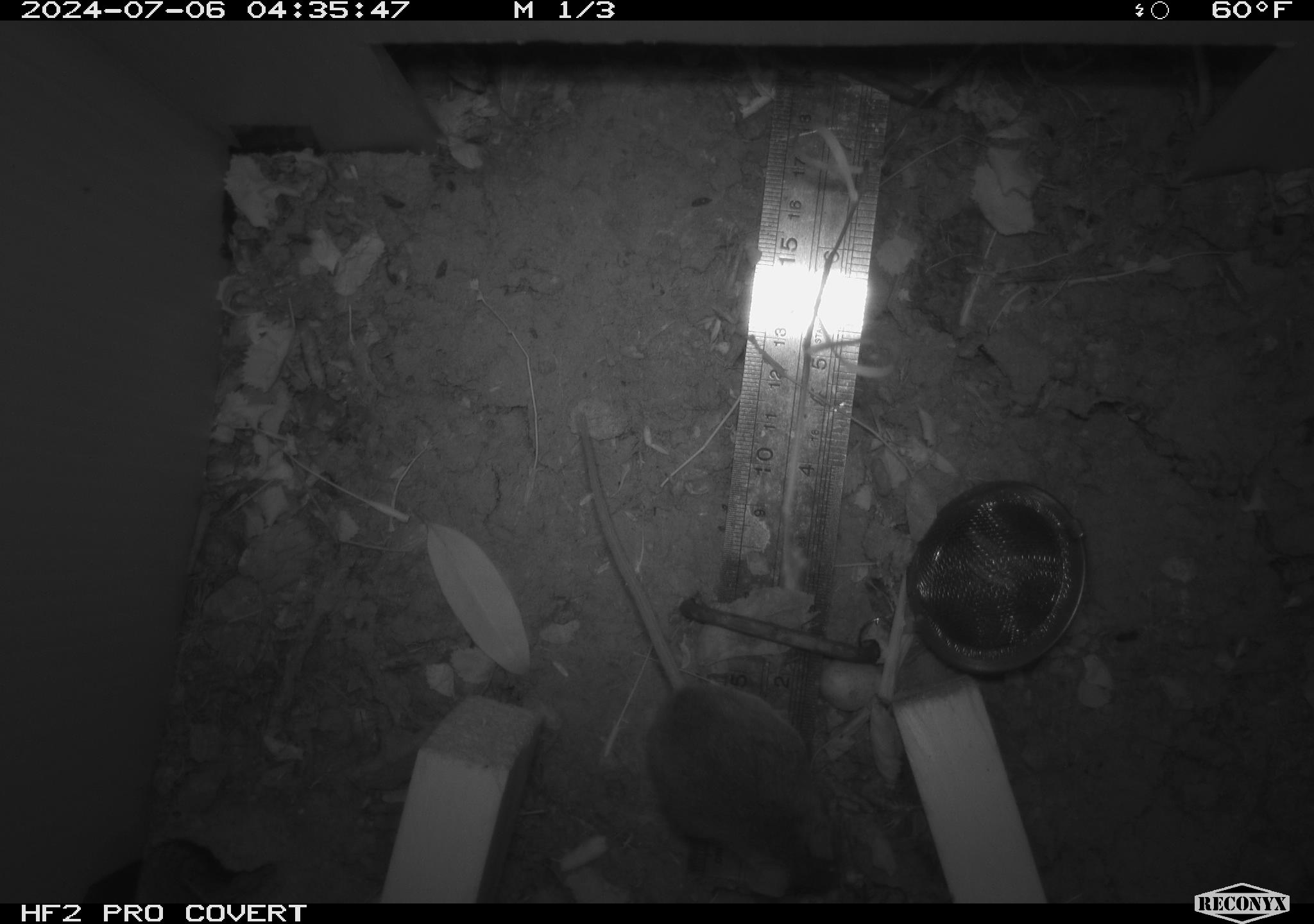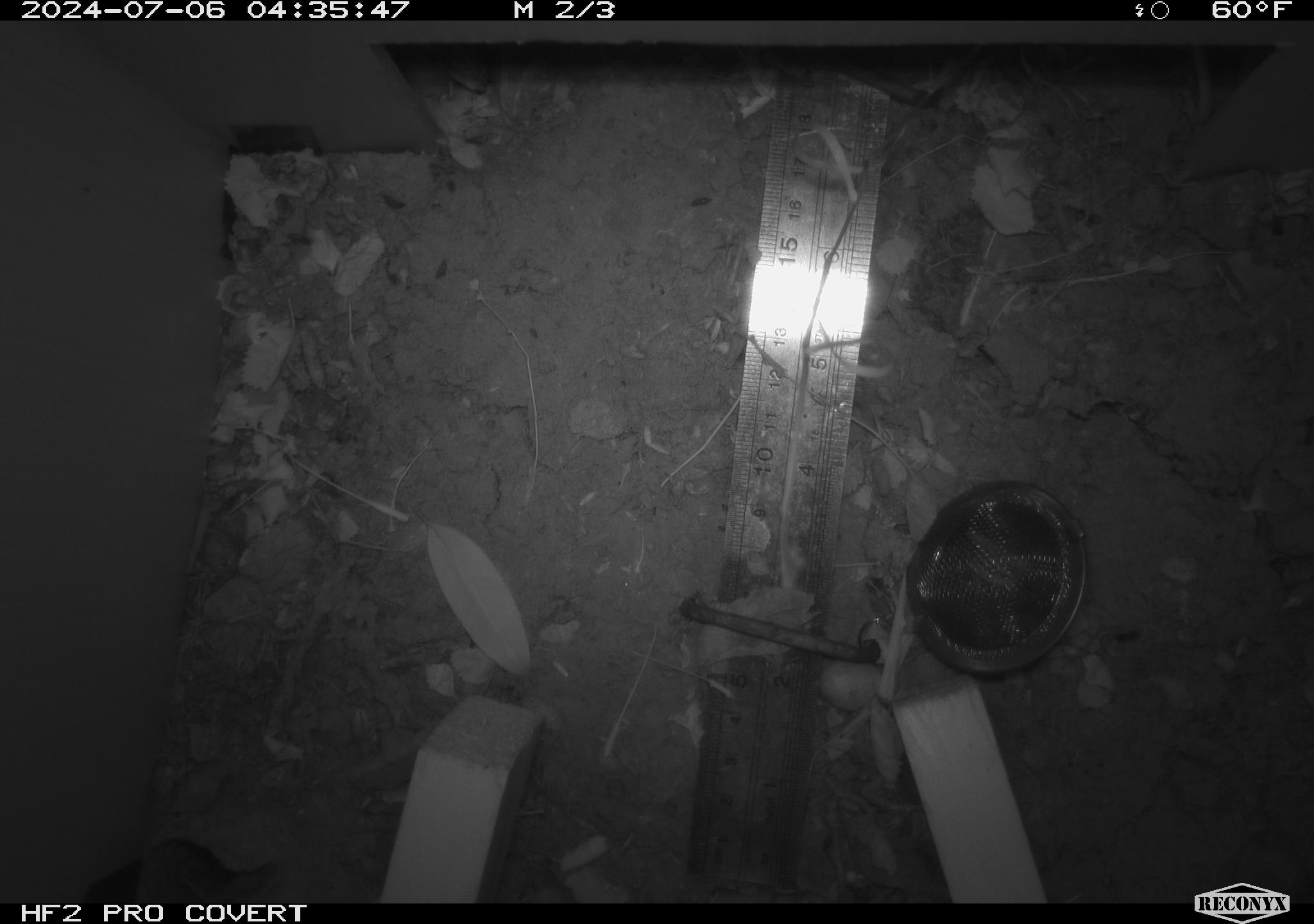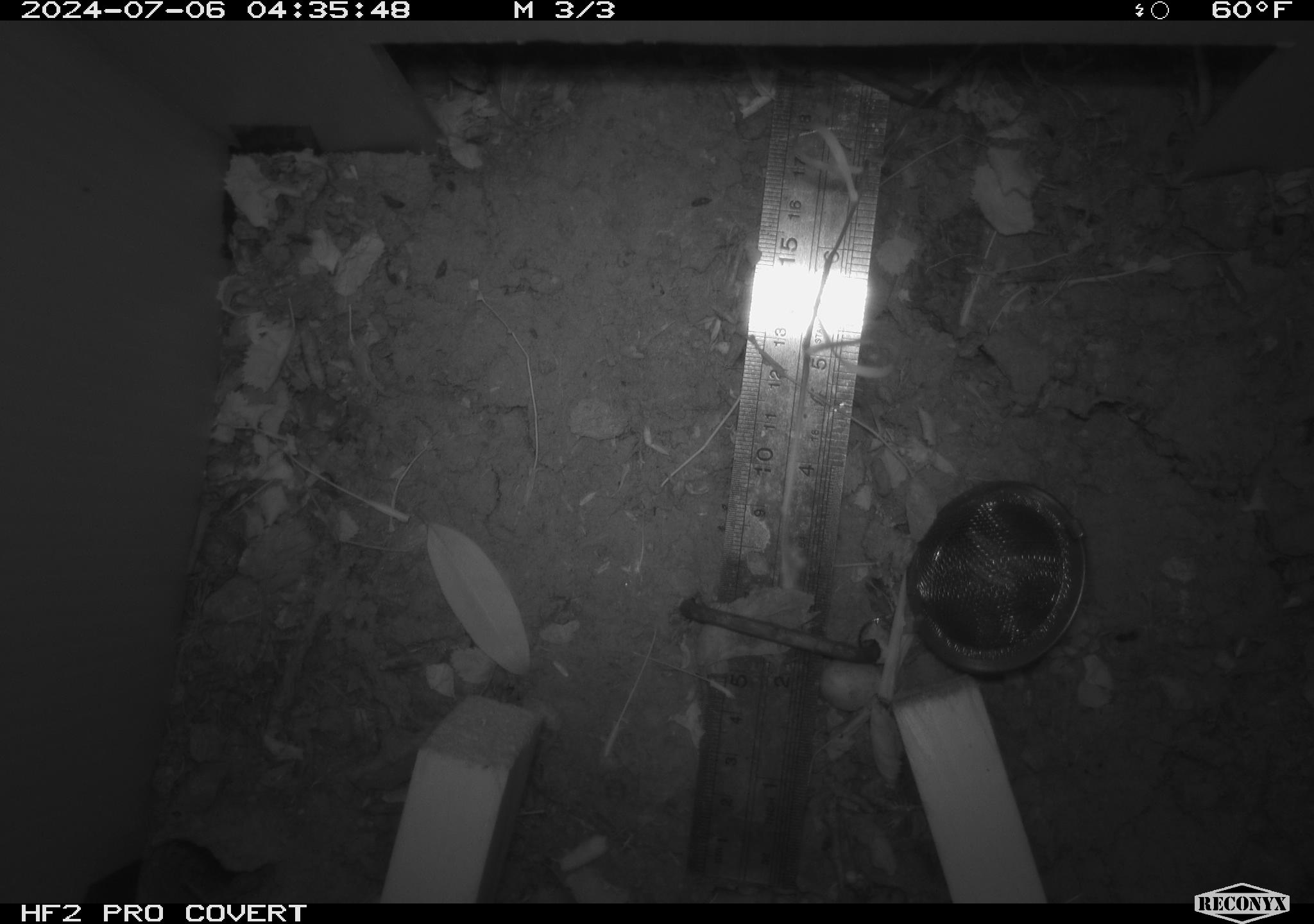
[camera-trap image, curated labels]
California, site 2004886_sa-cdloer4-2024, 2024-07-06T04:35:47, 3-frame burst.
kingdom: Animalia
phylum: Chordata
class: Mammalia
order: Rodentia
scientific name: Rodentia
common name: rodent